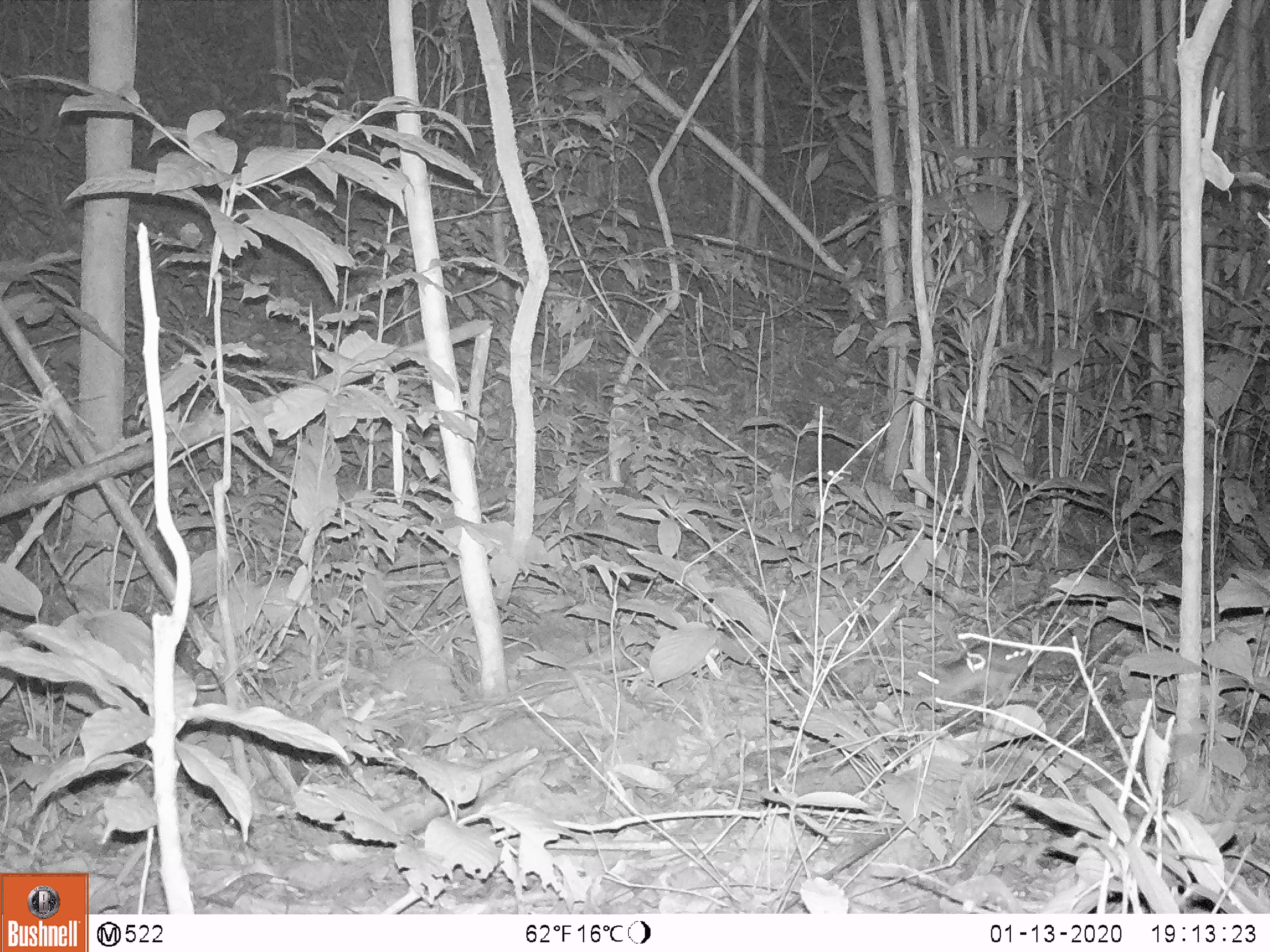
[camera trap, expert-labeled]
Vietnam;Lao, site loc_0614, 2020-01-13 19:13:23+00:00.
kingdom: Animalia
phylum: Chordata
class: Mammalia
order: Rodentia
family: Muridae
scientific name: Muridae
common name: old-world mice and rats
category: unidentified murid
Unidentified murid (old-world mice and rats) (Muridae). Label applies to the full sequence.